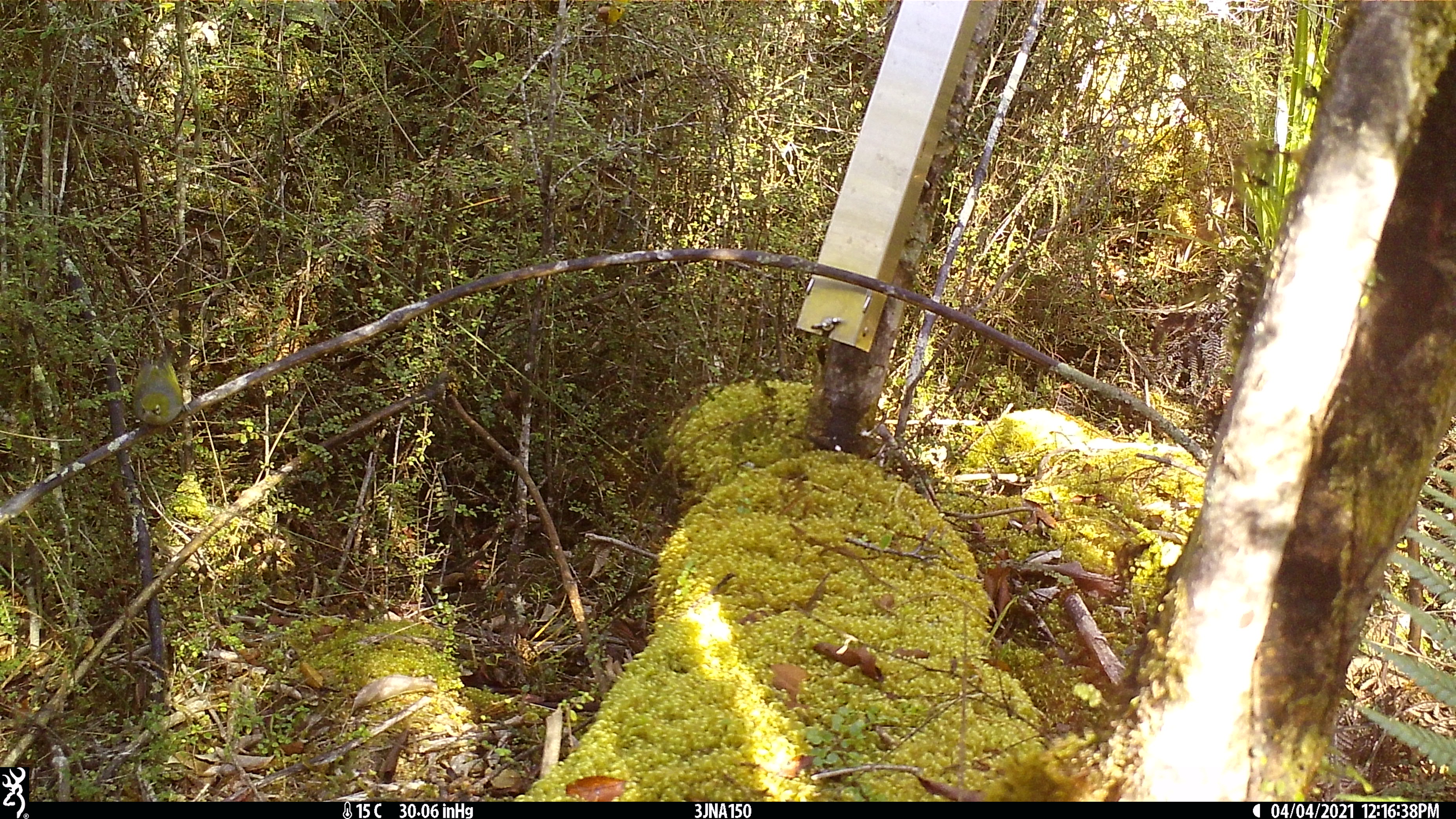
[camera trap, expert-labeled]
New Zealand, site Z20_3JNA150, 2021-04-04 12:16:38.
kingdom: Animalia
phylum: Chordata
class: Aves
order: Passeriformes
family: Zosteropidae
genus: Zosterops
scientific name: Zosterops lateralis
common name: silvereye